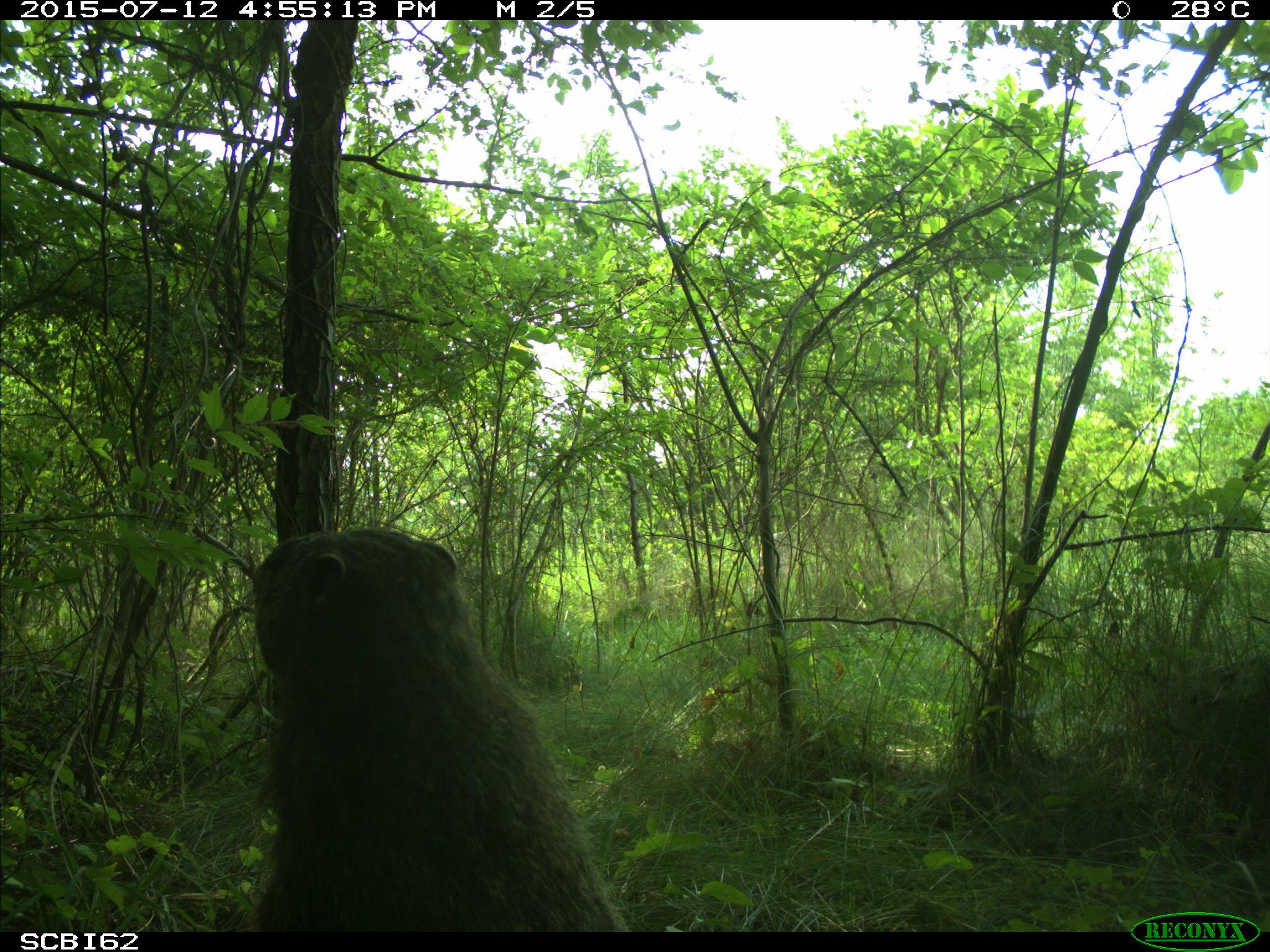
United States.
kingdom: Animalia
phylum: Chordata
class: Mammalia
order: Rodentia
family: Sciuridae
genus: Marmota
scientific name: Marmota monax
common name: woodchuck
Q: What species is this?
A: Woodchuck (Marmota monax).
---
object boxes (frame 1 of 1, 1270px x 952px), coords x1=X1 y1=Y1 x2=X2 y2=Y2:
Woodchuck: x1=236 y1=518 x2=636 y2=934